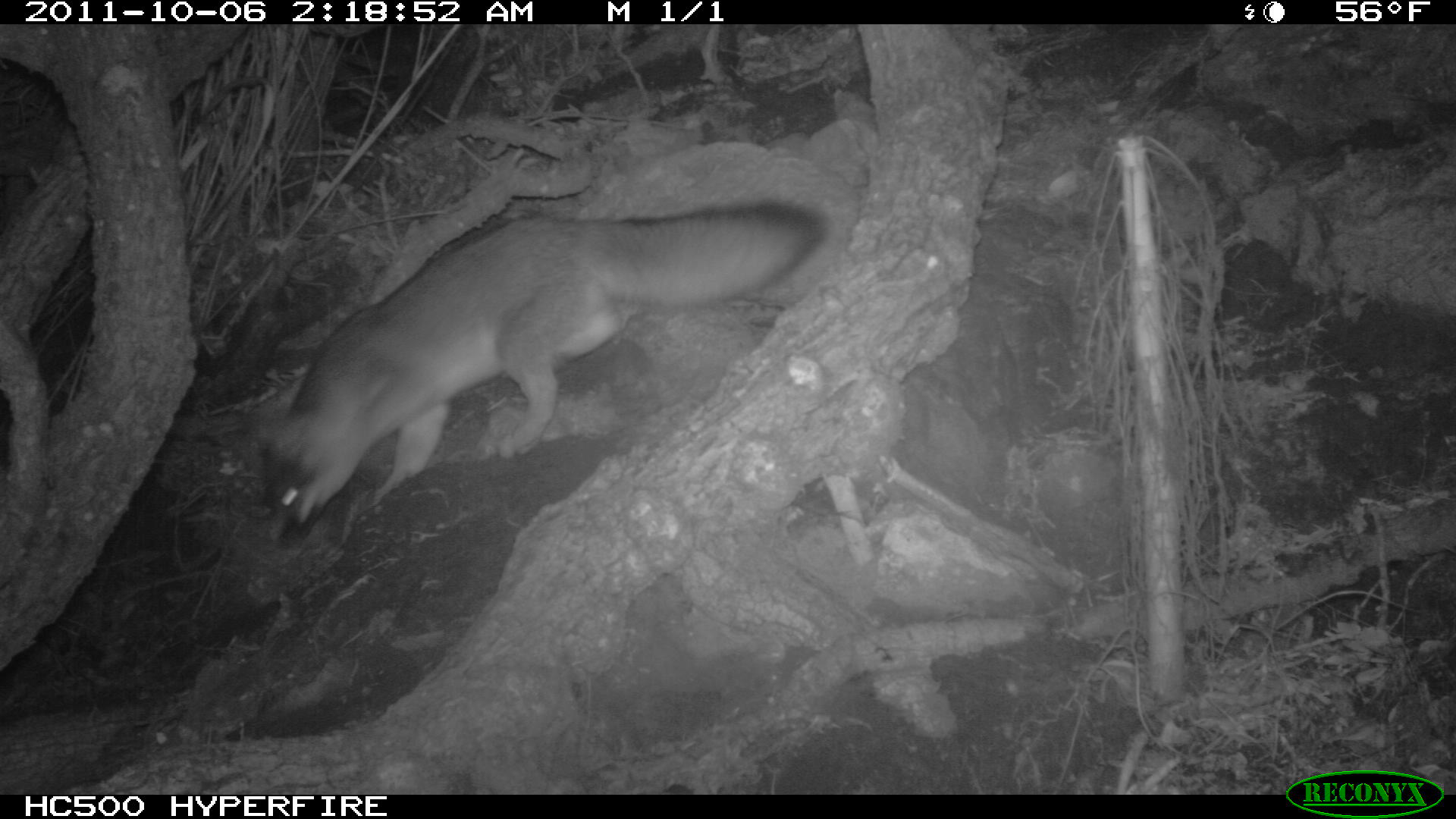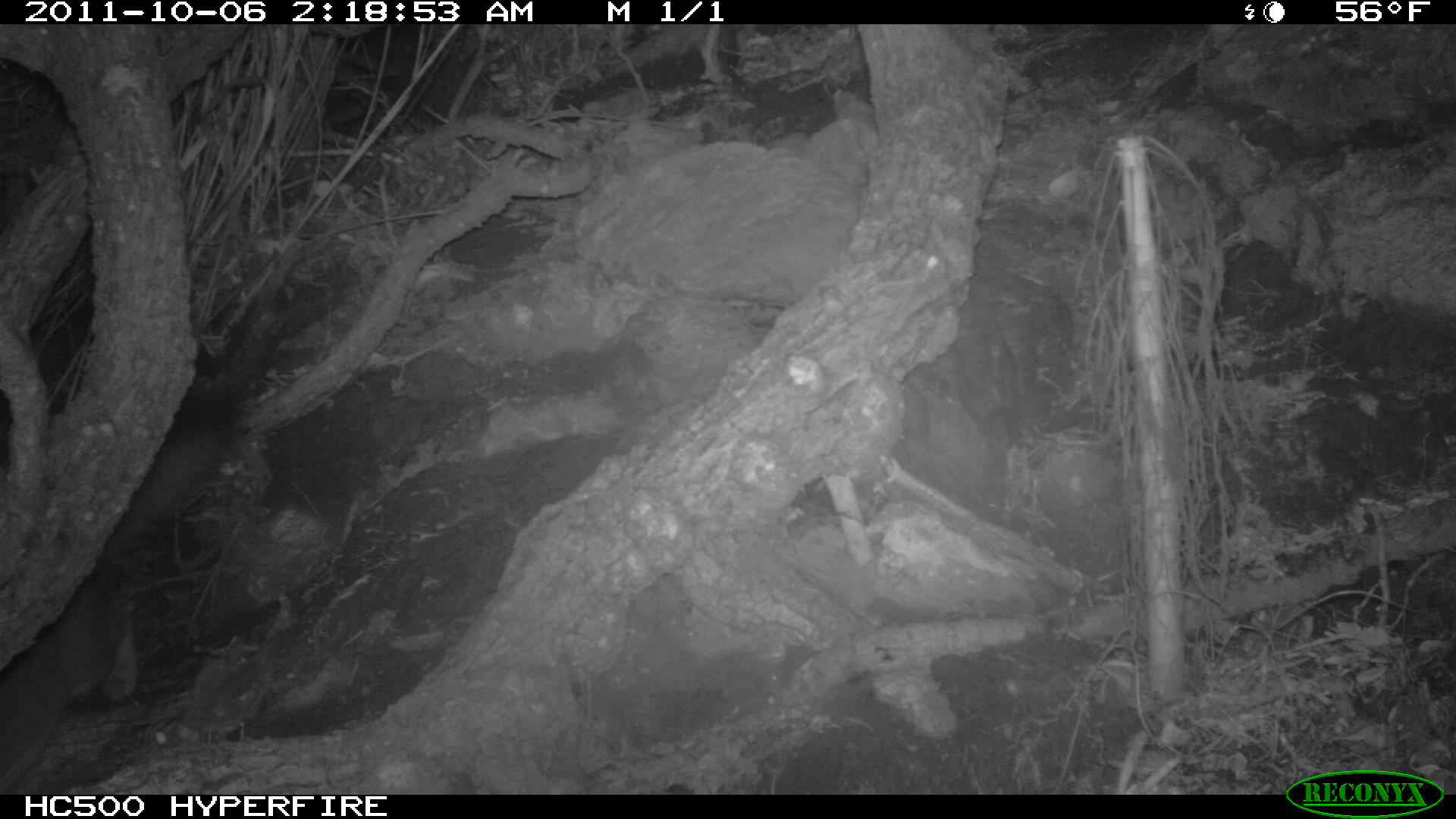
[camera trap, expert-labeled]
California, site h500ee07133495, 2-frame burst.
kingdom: Animalia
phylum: Chordata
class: Mammalia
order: Carnivora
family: Canidae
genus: Urocyon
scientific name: Urocyon littoralis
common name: island fox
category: fox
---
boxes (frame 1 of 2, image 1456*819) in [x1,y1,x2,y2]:
fox: [247,199,830,554]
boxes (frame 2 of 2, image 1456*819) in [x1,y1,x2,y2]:
fox: [0,381,242,794]